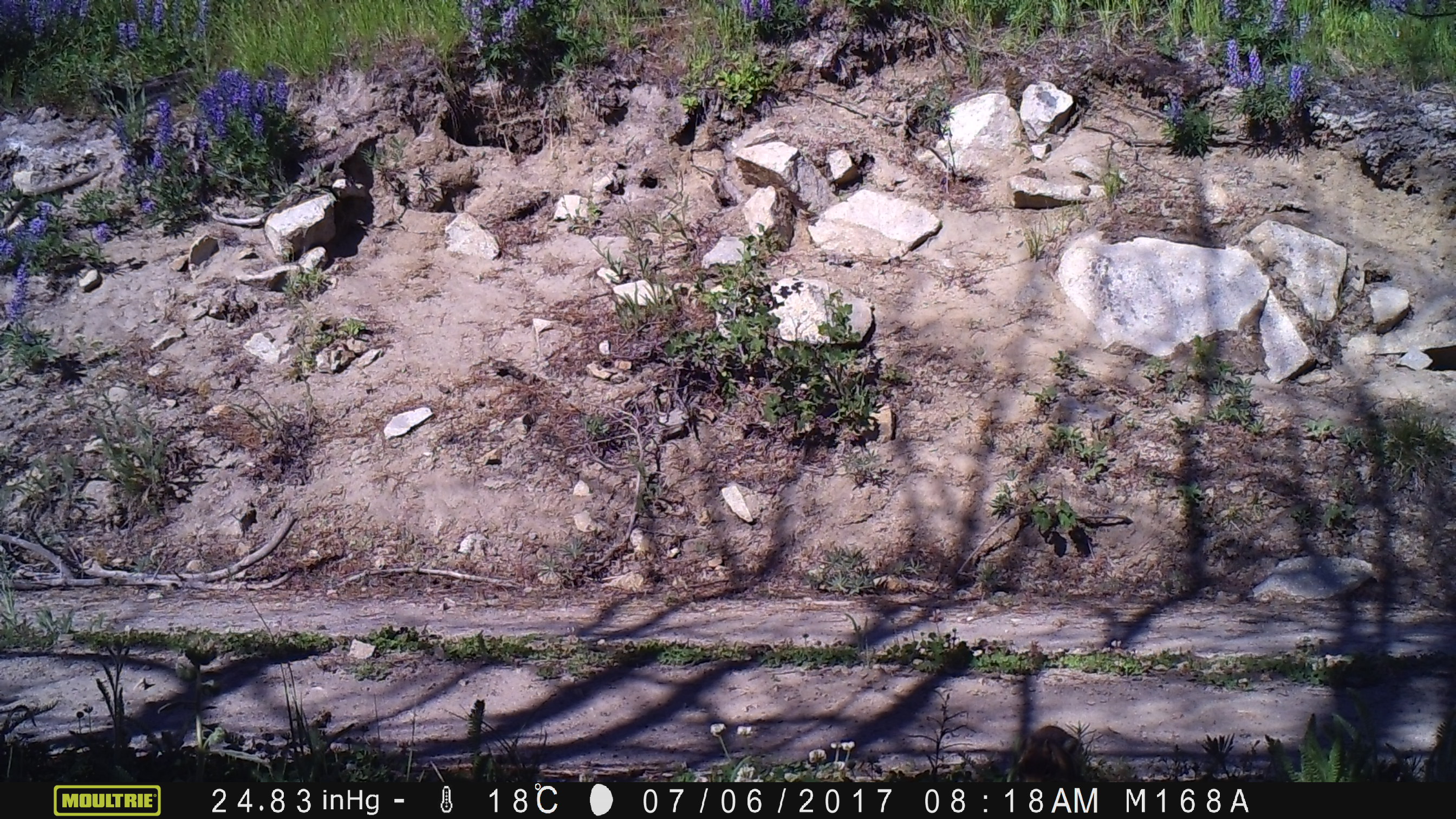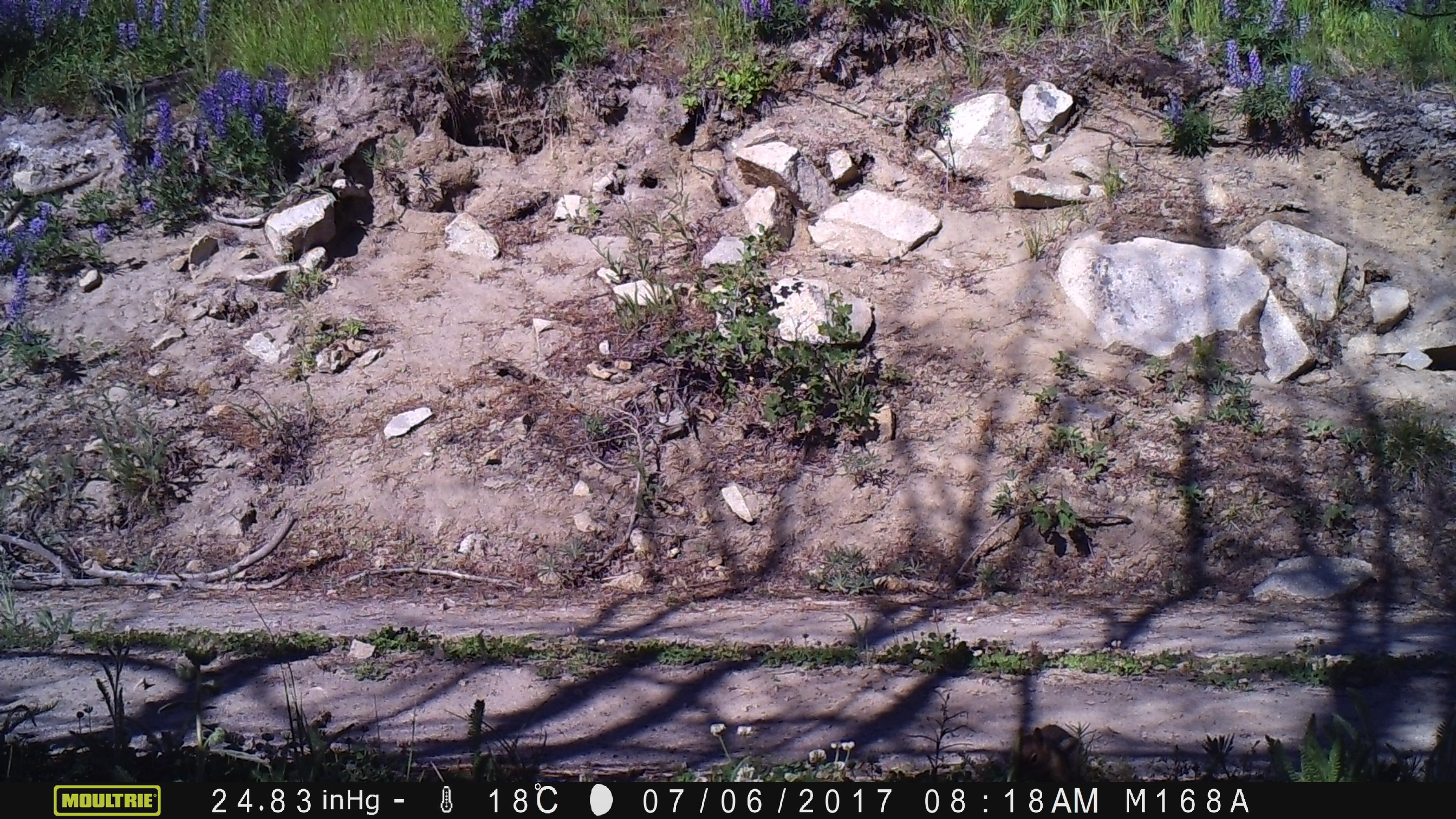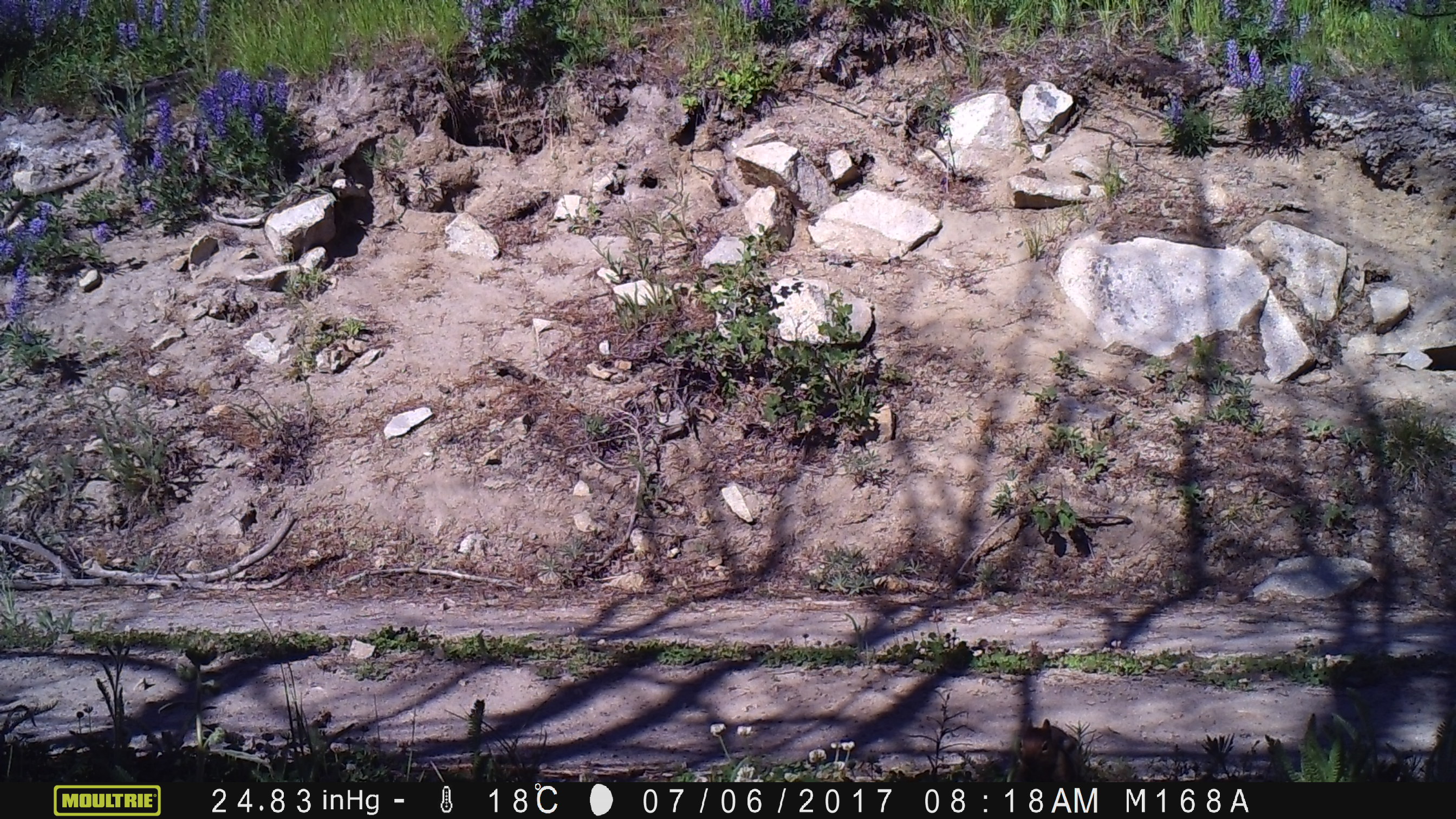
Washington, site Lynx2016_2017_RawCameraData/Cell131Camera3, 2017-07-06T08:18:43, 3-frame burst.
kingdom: Animalia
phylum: Chordata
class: Mammalia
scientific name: Mammalia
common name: small mammal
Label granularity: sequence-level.